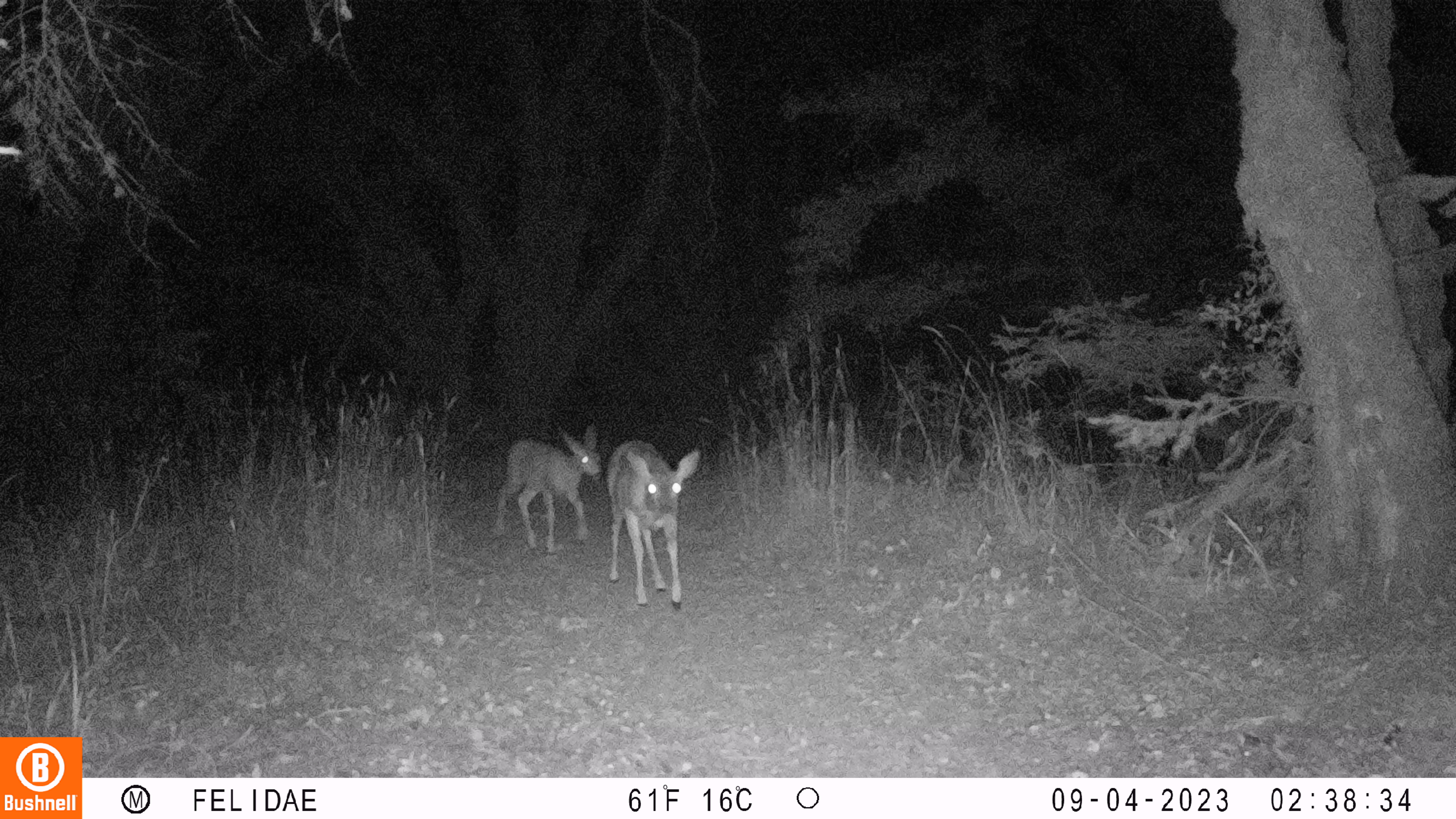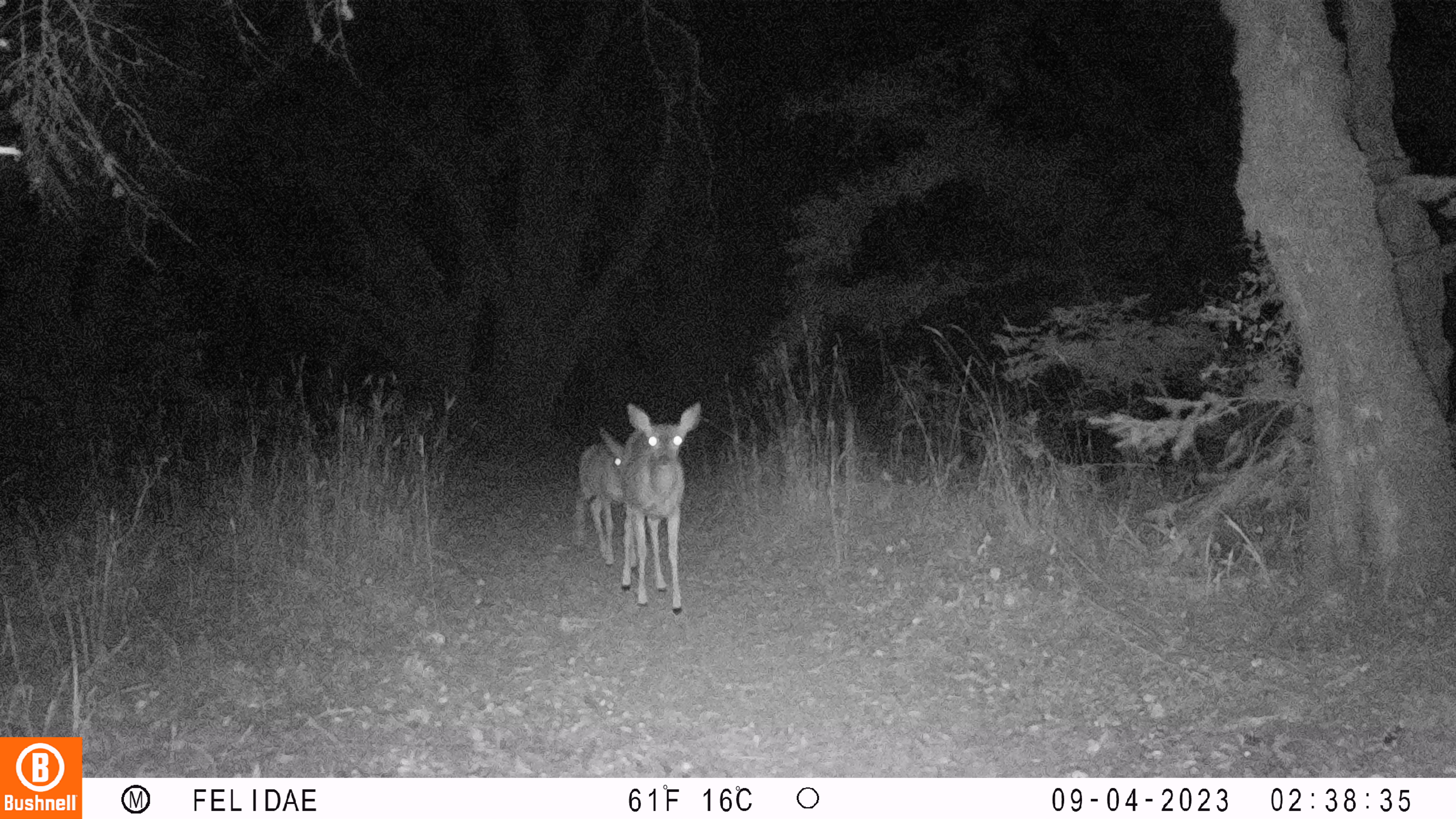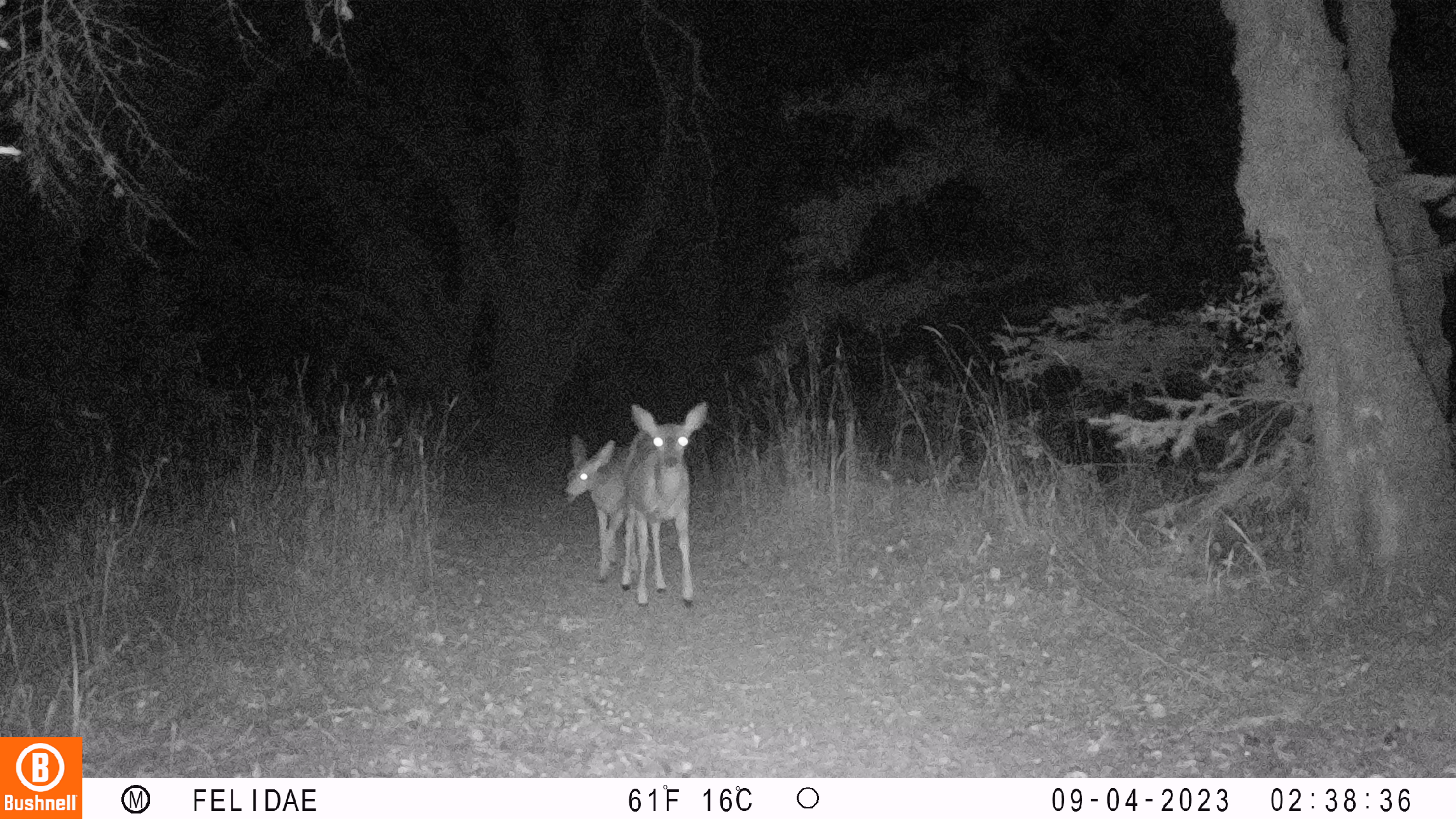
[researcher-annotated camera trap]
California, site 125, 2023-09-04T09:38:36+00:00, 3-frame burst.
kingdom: Animalia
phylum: Chordata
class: Mammalia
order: Artiodactyla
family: Cervidae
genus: Odocoileus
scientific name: Odocoileus hemionus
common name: mule deer